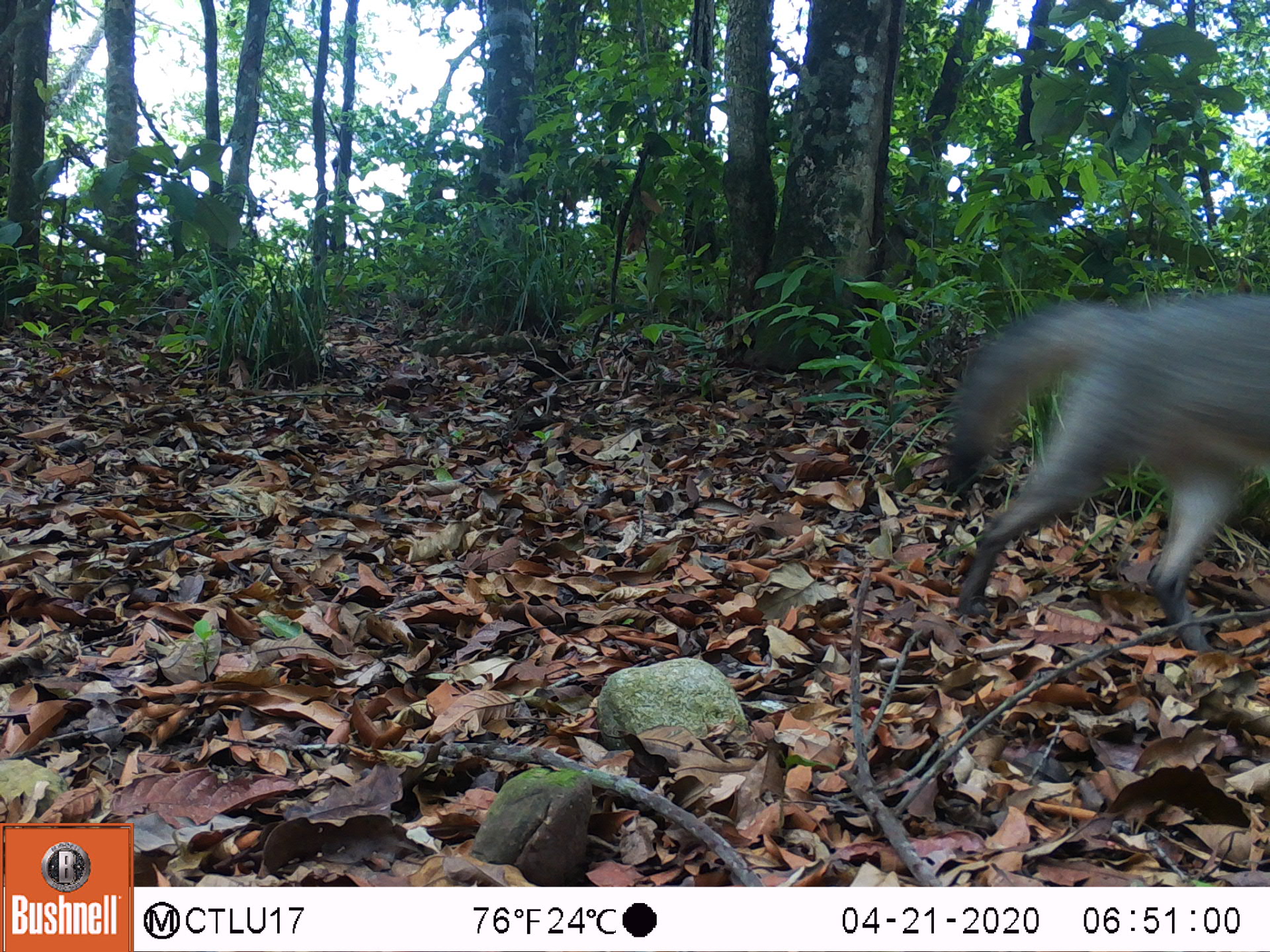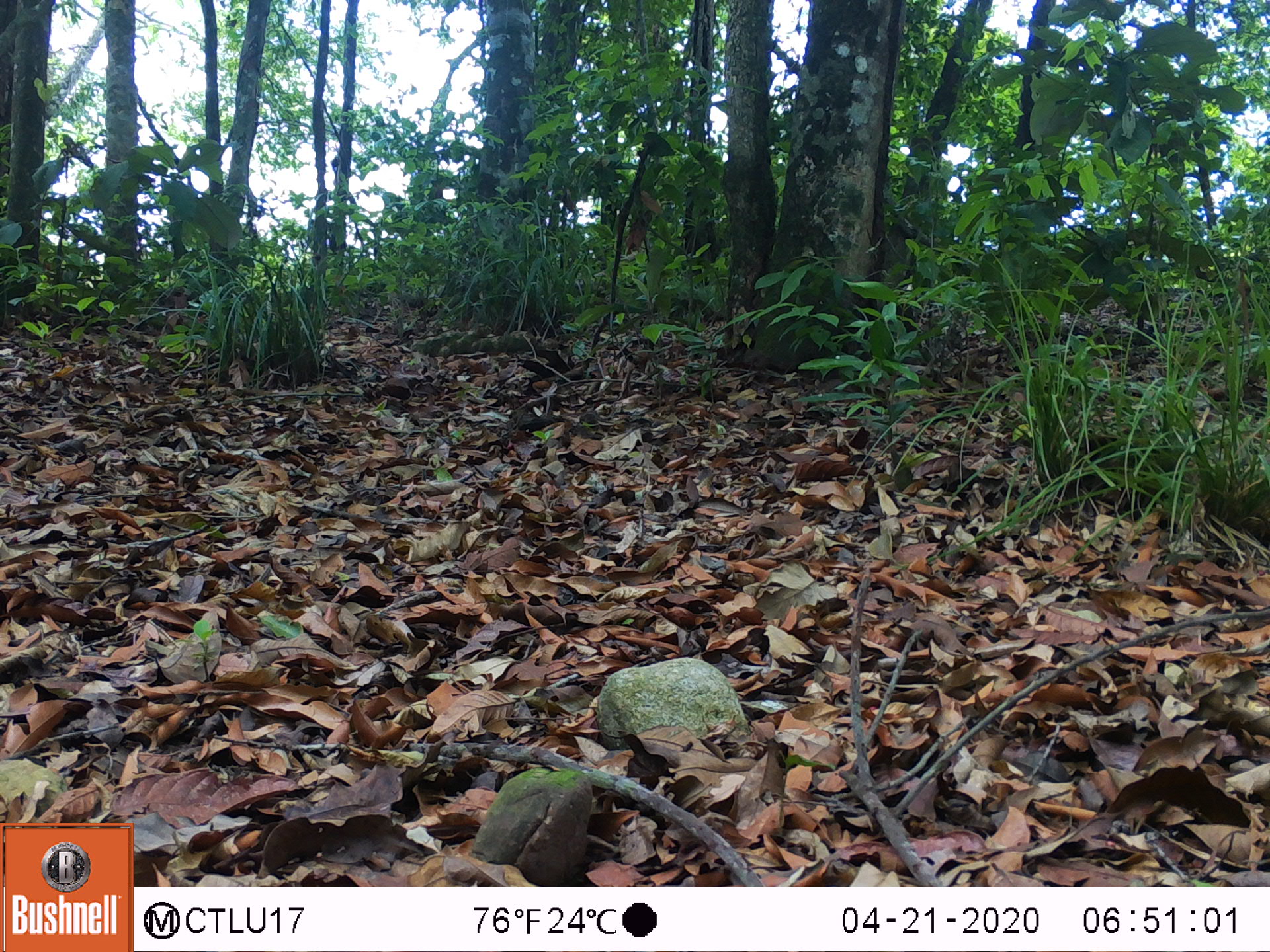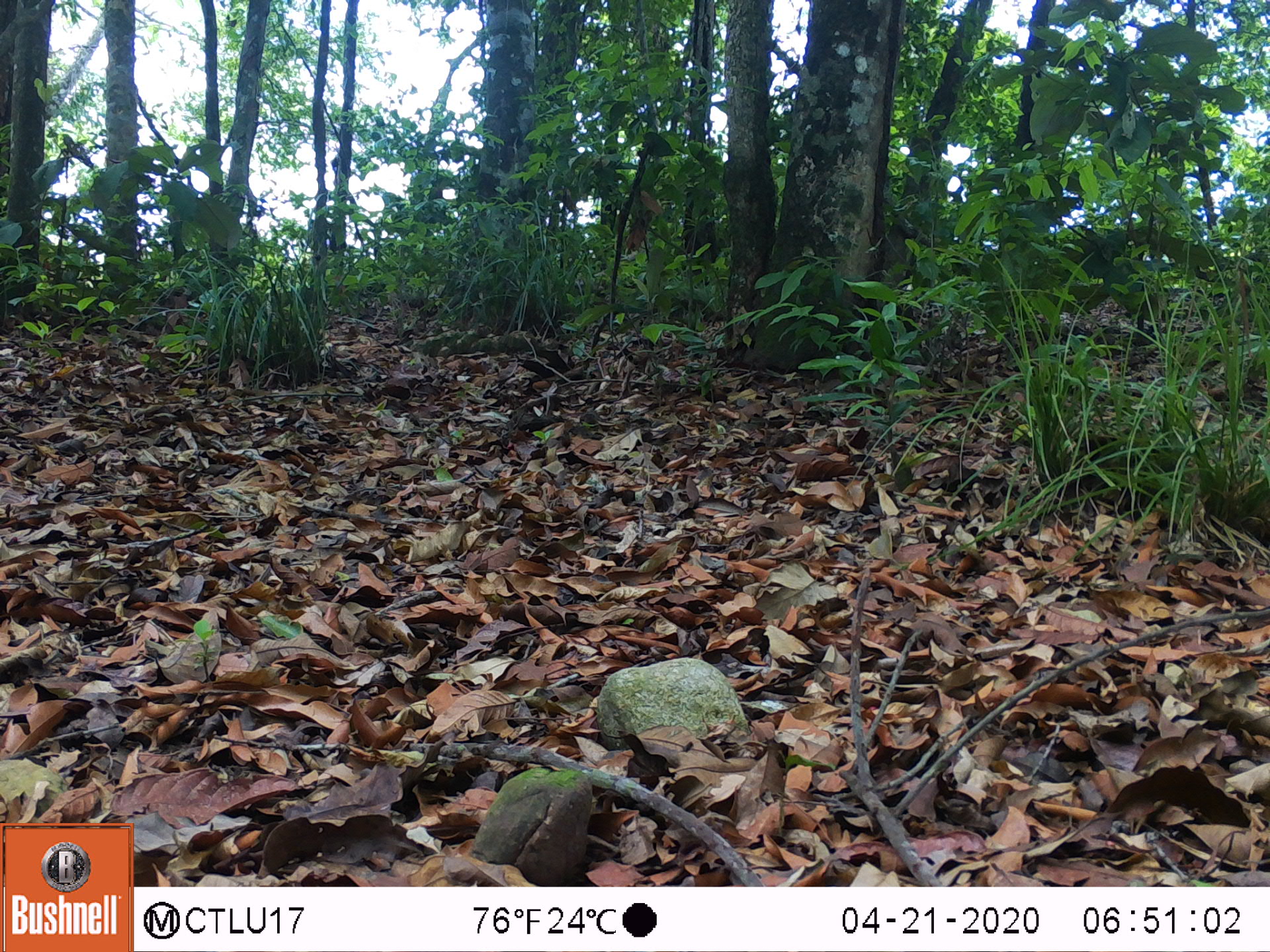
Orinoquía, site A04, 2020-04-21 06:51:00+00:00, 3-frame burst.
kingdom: Animalia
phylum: Chordata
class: Mammalia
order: Carnivora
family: Canidae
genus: Cerdocyon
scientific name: Cerdocyon thous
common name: crab-eating fox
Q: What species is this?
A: Crab-eating fox (Cerdocyon thous).